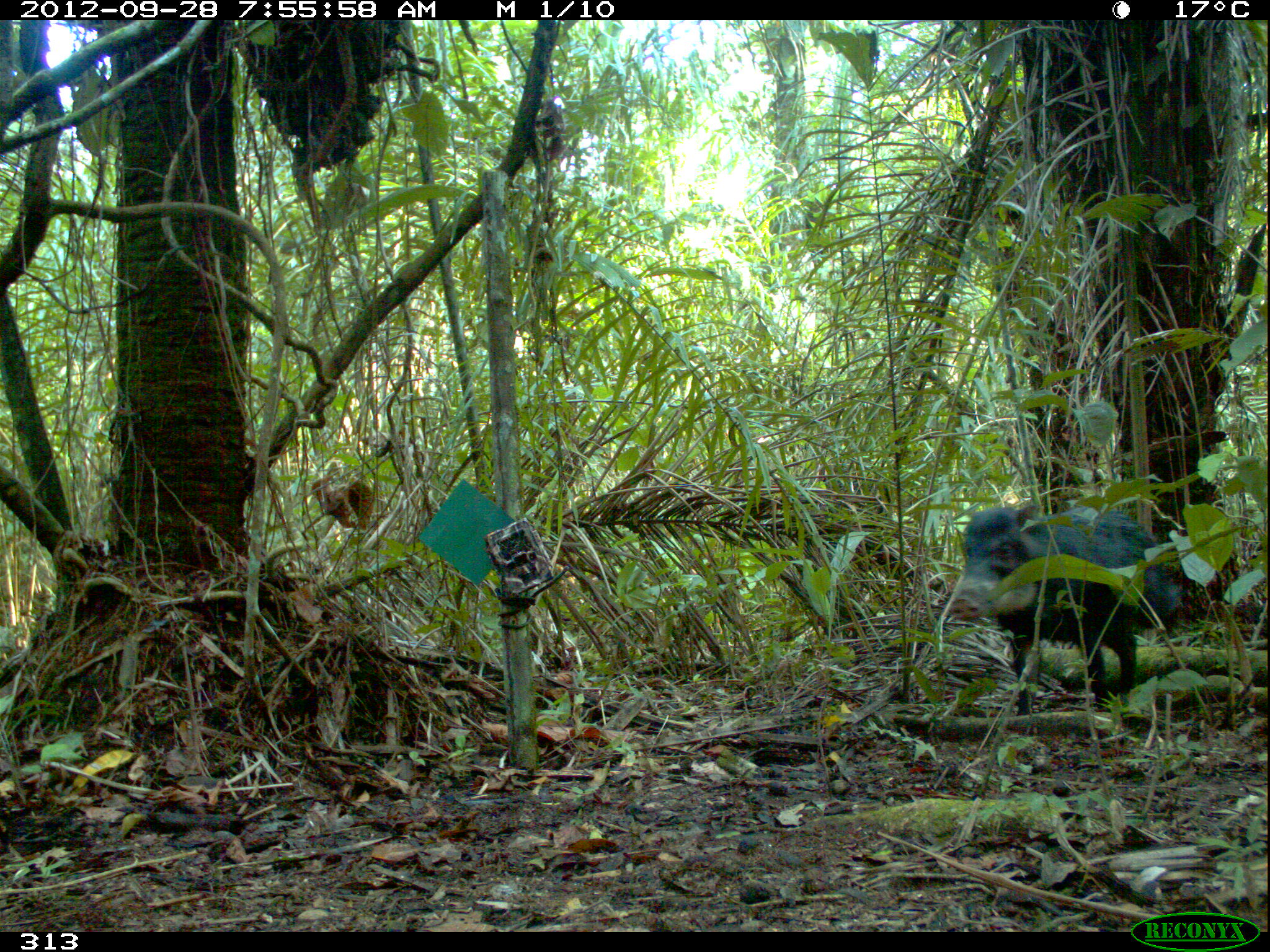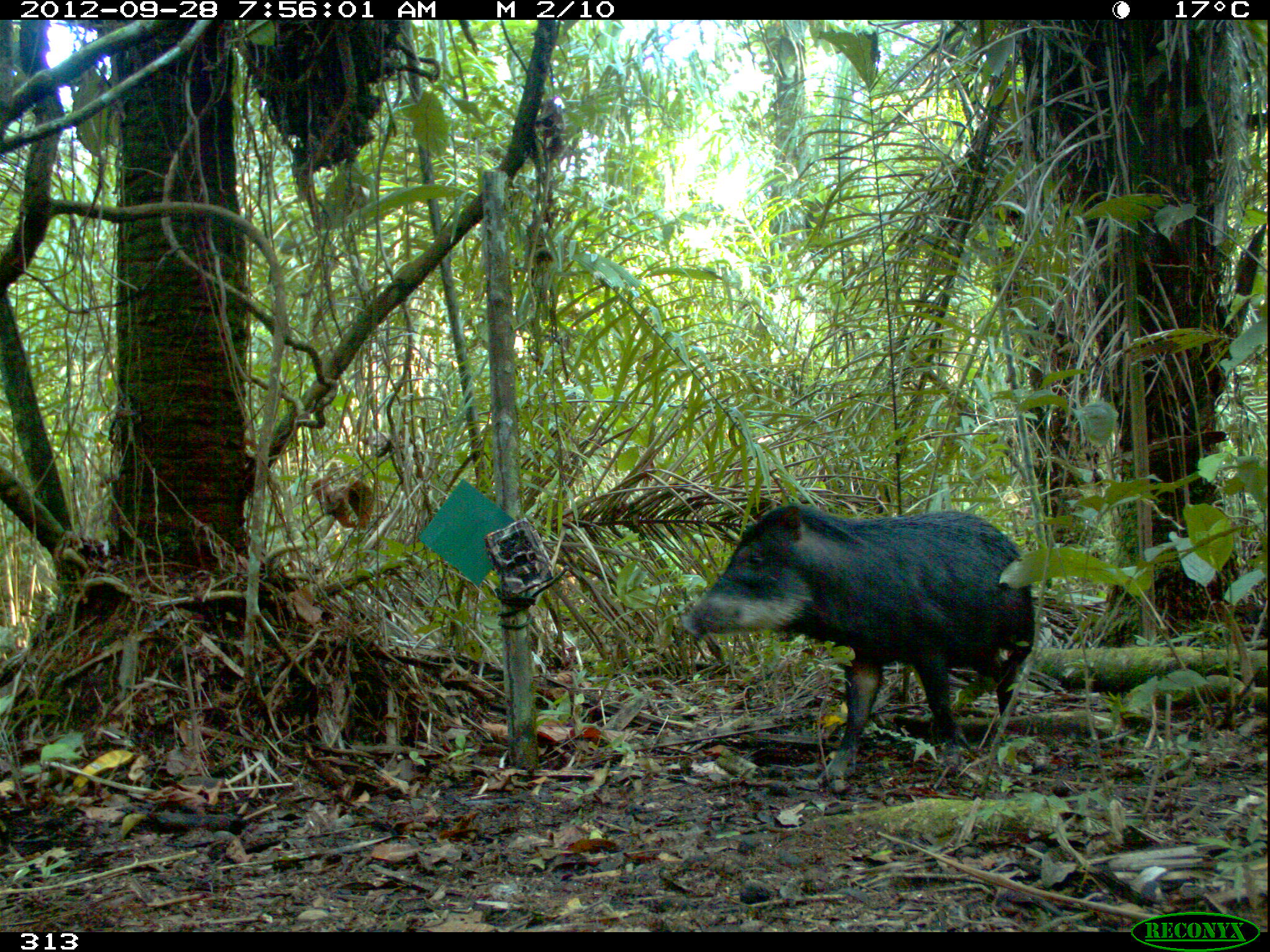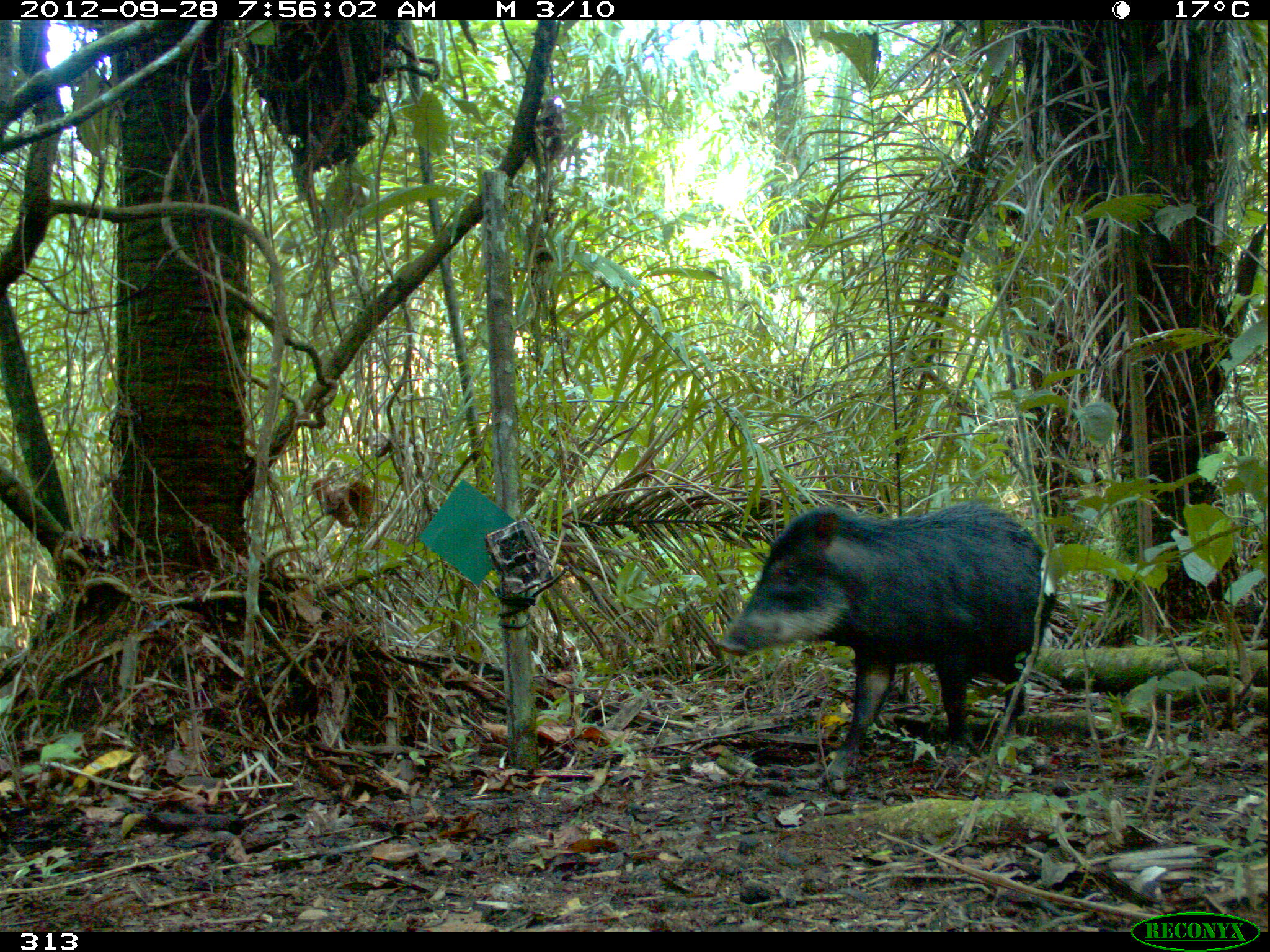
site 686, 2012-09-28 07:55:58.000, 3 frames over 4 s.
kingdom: Animalia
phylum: Chordata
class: Mammalia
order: Artiodactyla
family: Tayassuidae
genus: Tayassu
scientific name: Tayassu pecari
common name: white-lipped peccary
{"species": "Tayassu pecari (white-lipped peccary)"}